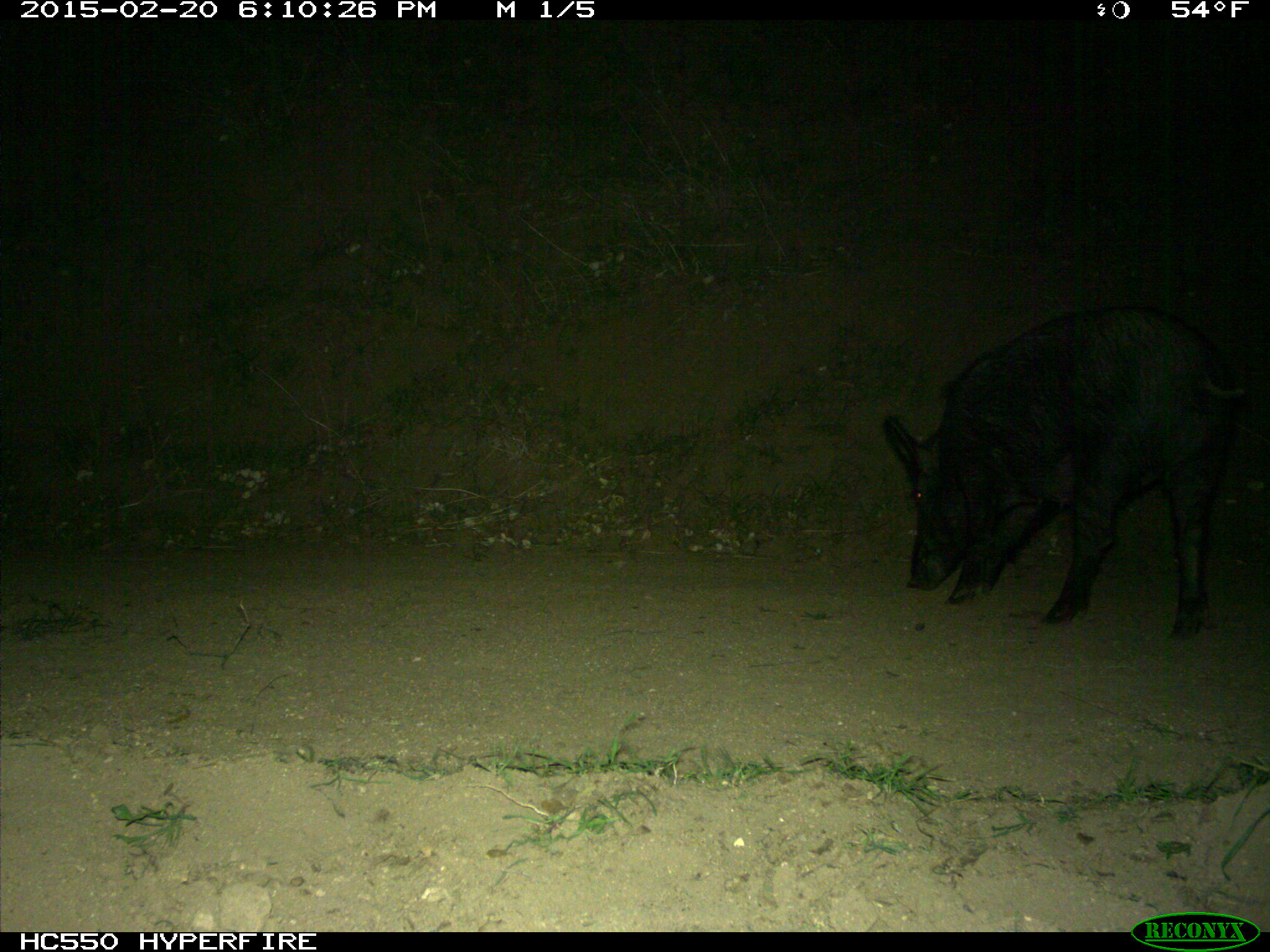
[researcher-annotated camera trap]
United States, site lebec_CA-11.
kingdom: Animalia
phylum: Chordata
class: Mammalia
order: Artiodactyla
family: Suidae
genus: Sus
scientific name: Sus scrofa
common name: wild boar